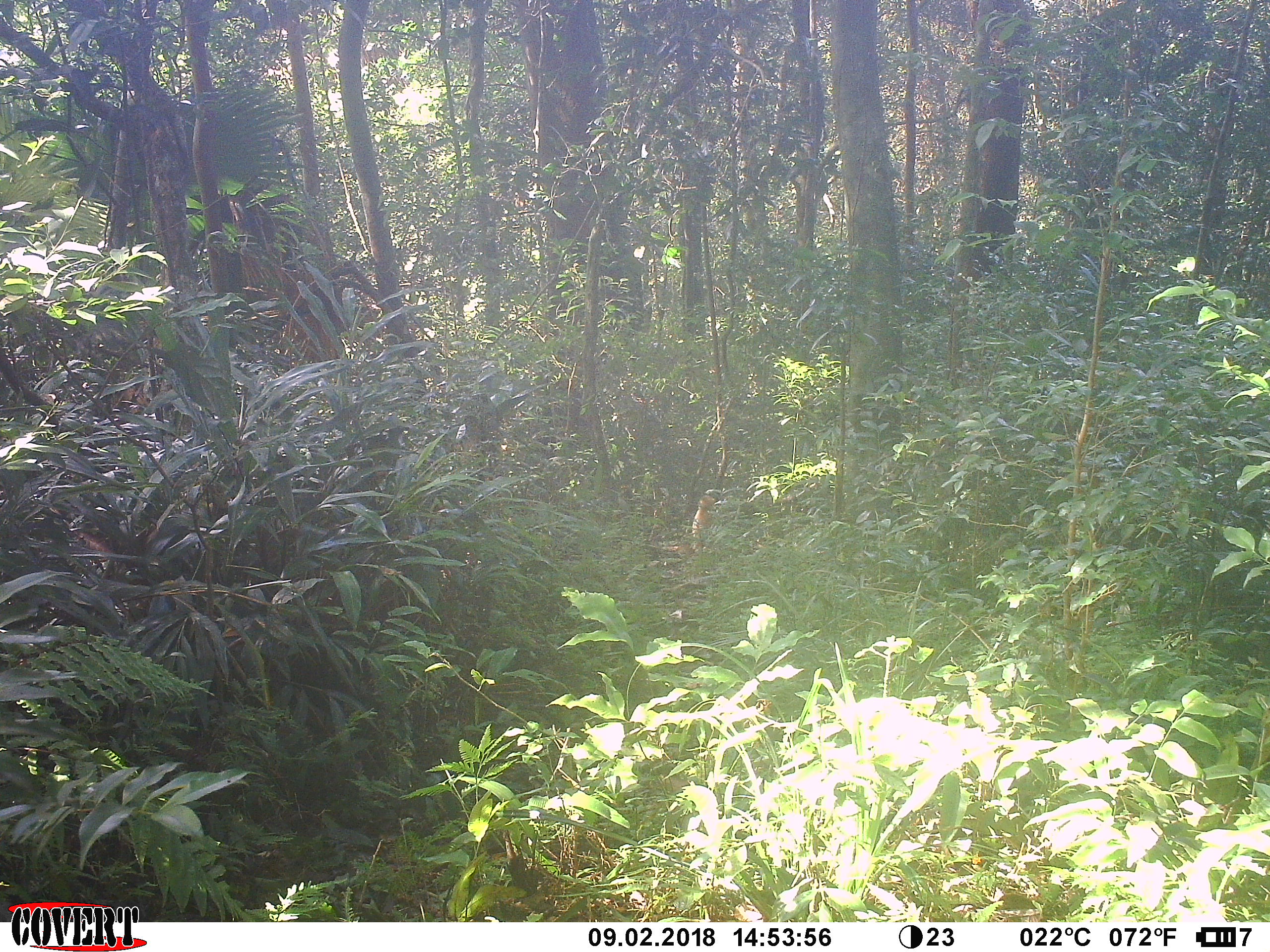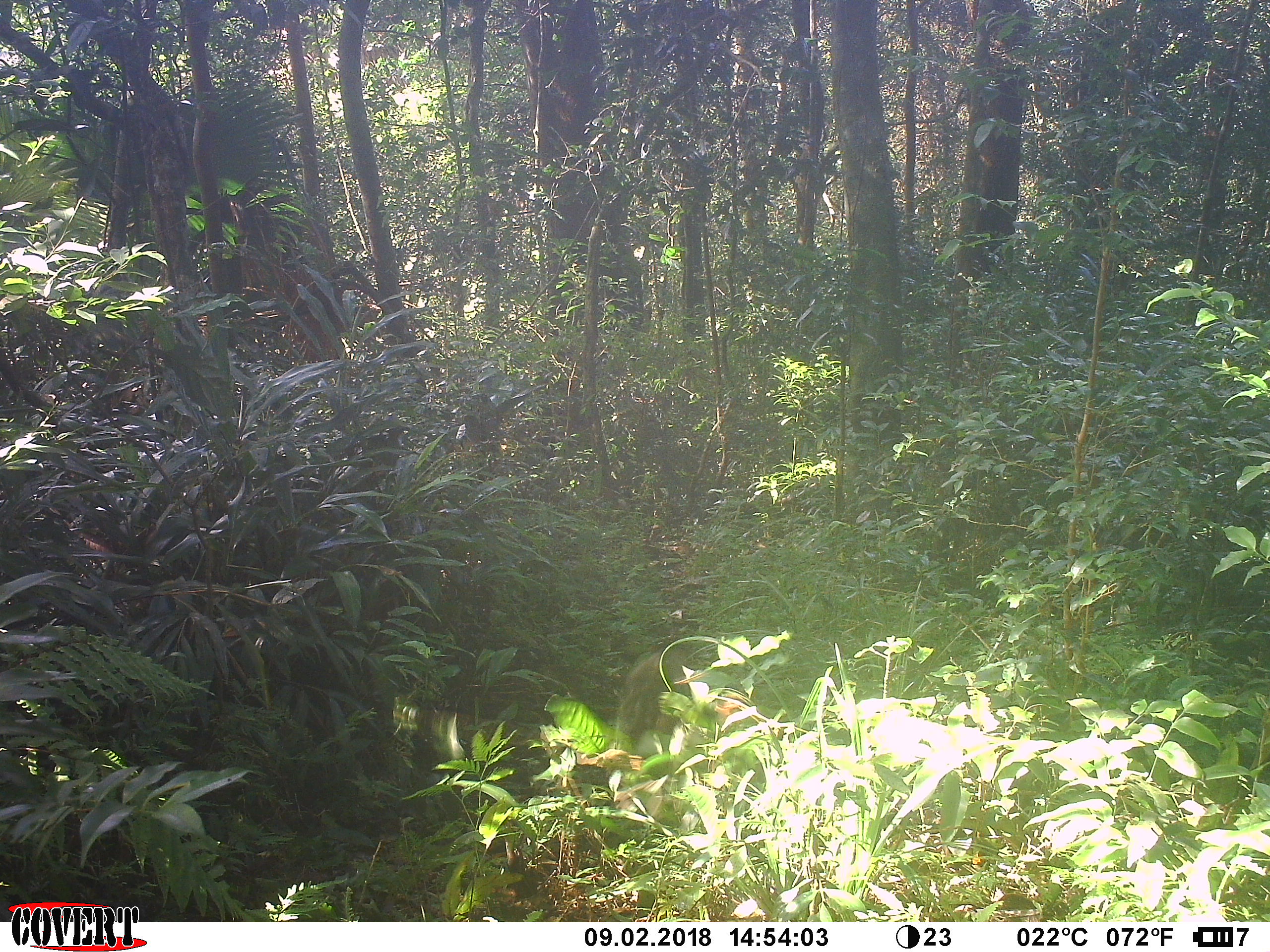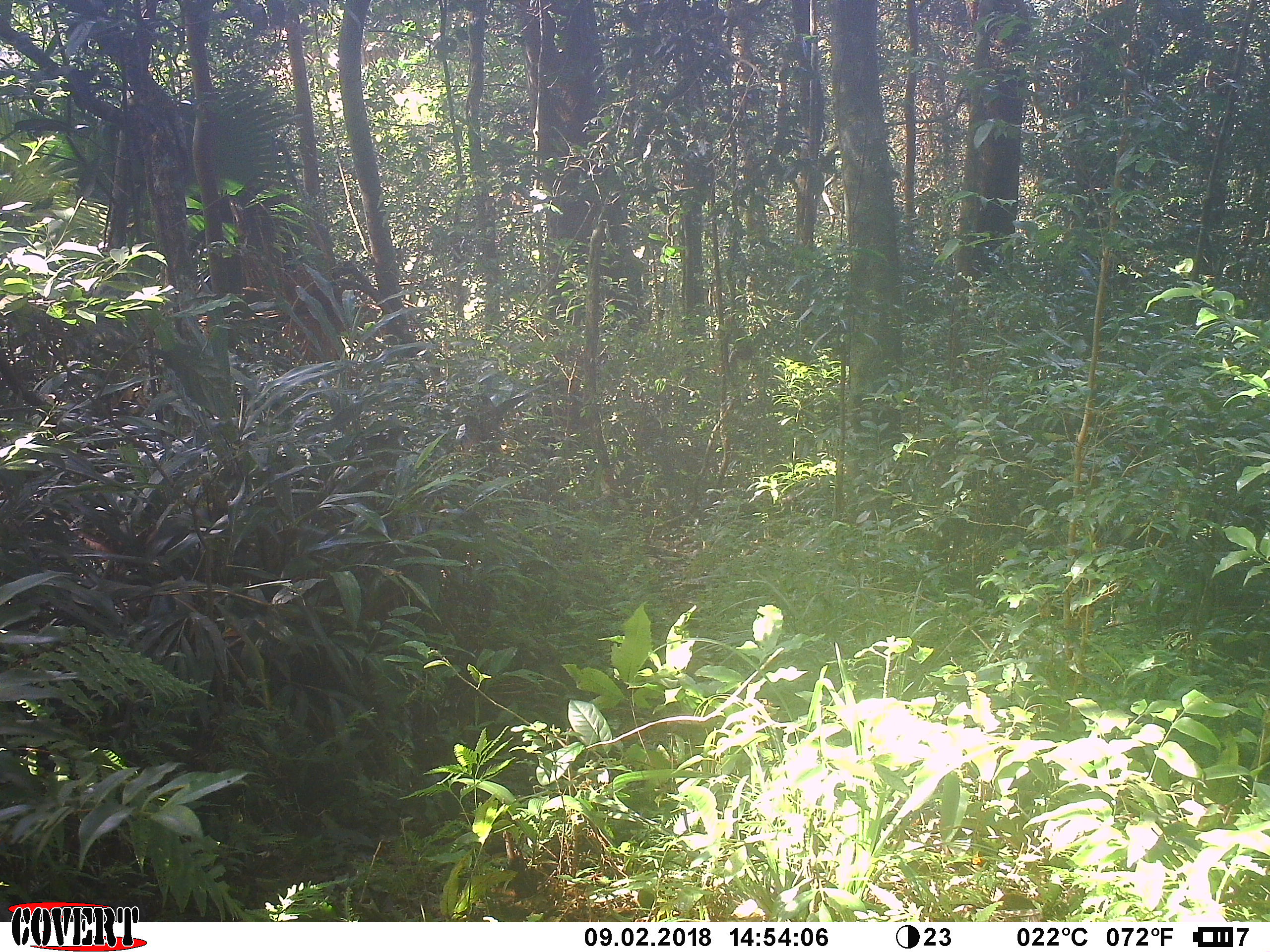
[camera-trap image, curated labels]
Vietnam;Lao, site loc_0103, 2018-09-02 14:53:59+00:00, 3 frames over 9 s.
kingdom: Animalia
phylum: Chordata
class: Mammalia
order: Primates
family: Cercopithecidae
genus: Macaca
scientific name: Macaca nemestrina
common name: pig-tailed macaque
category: pig tailed macaque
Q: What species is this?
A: Pig tailed macaque (pig-tailed macaque) (Macaca nemestrina).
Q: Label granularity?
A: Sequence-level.